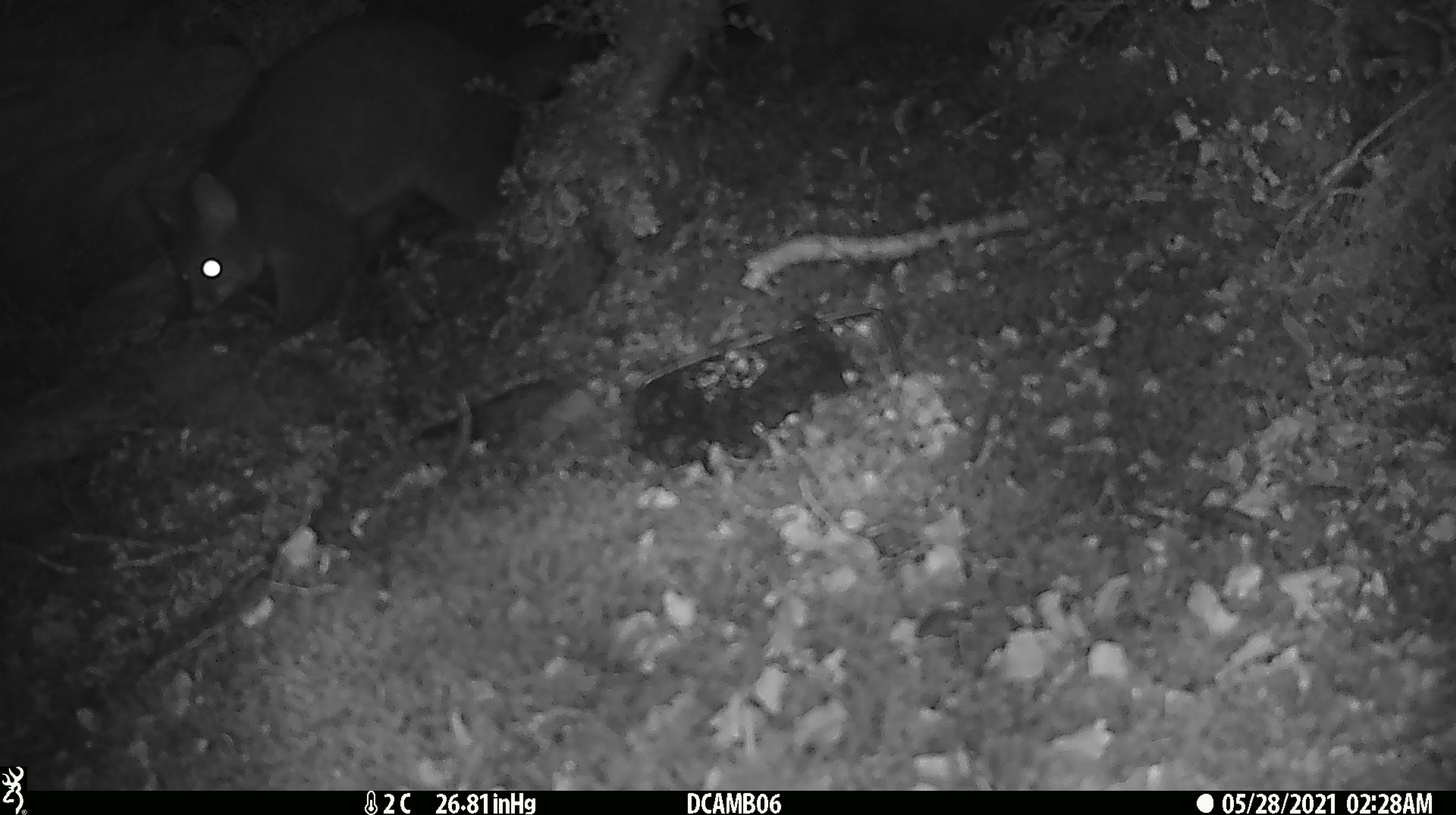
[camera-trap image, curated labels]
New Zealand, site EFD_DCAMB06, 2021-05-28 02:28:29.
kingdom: Animalia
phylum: Chordata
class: Mammalia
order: Diprotodontia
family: Phalangeridae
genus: Trichosurus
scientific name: Trichosurus vulpecula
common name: common brushtail possum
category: possum